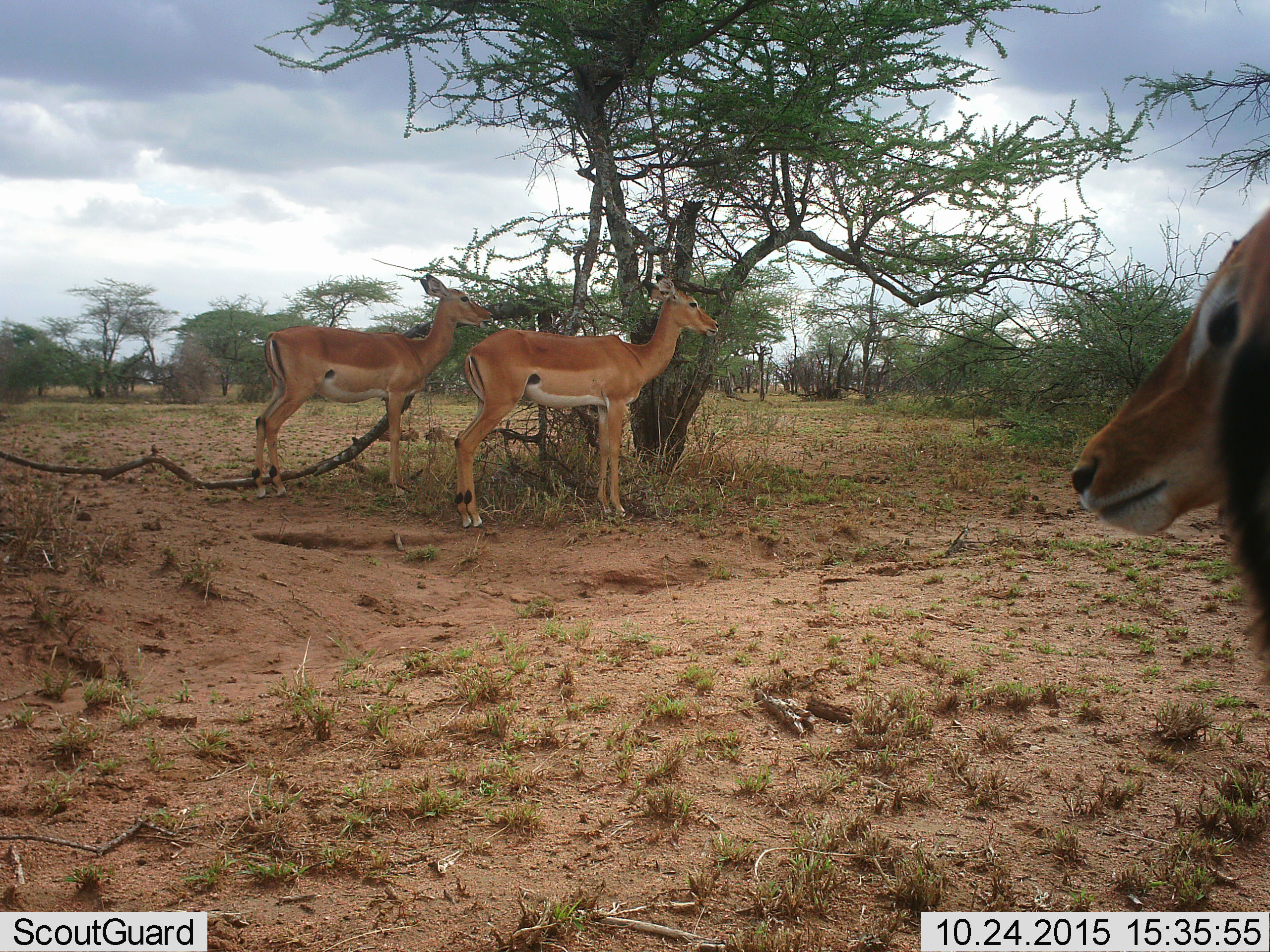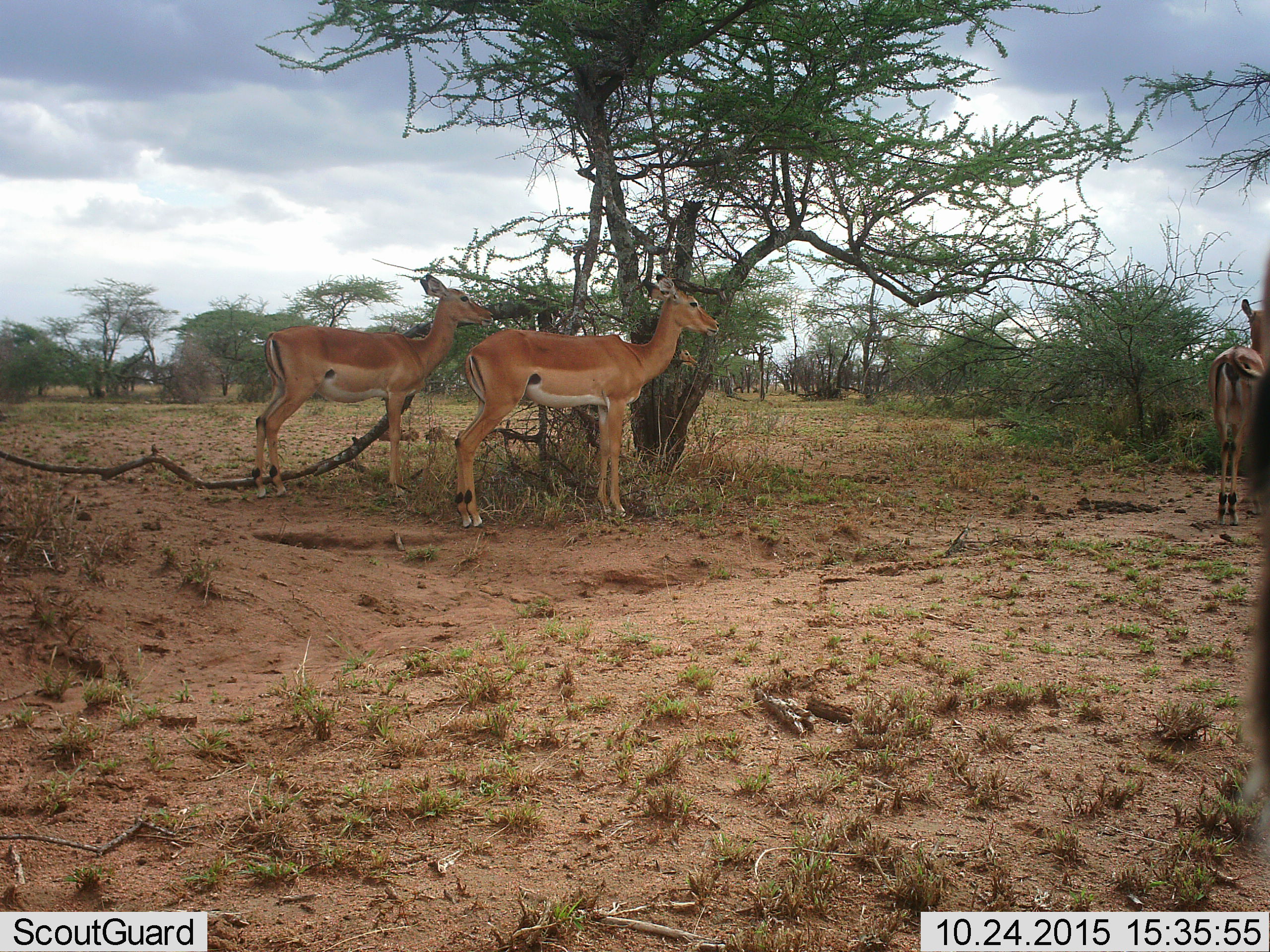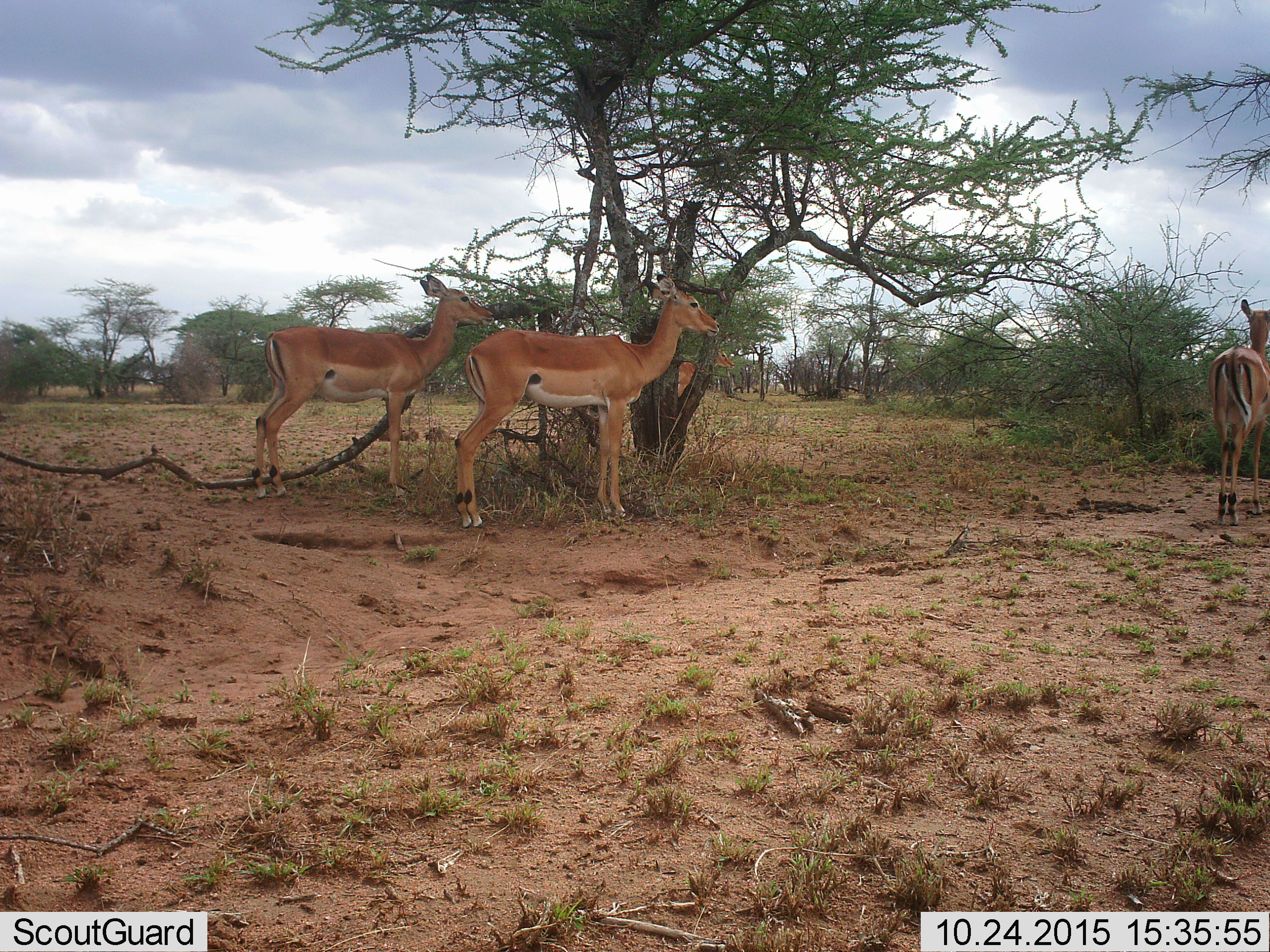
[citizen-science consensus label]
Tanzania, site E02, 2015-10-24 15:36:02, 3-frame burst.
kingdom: Animalia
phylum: Chordata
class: Mammalia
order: Artiodactyla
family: Bovidae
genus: Aepyceros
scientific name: Aepyceros melampus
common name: impala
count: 5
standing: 100%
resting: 8%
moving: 50%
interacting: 0%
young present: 0%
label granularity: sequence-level